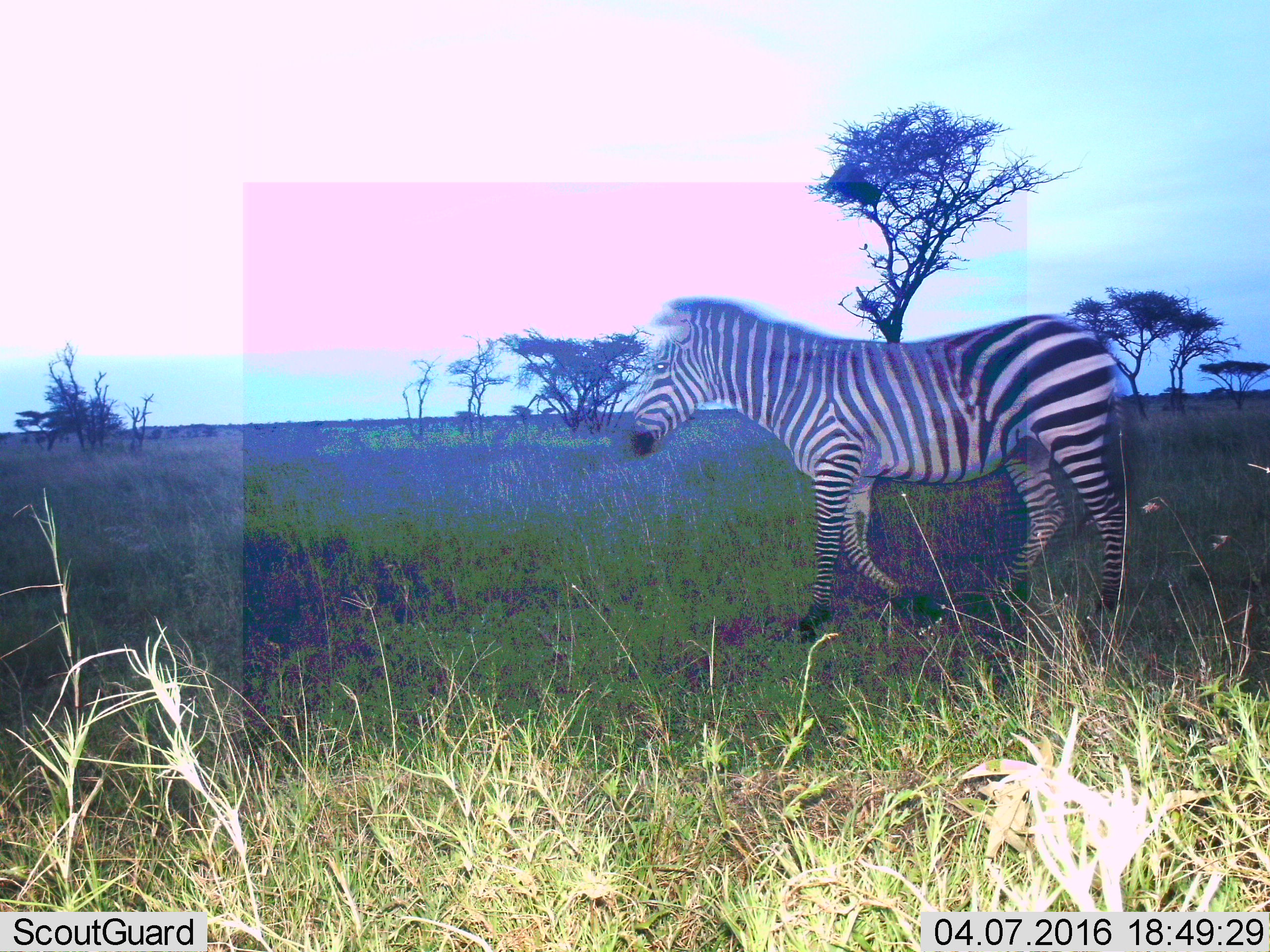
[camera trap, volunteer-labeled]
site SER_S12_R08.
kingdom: Animalia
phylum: Chordata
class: Mammalia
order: Perissodactyla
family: Equidae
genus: Equus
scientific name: Equus quagga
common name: plains zebra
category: zebraplains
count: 1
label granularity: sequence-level